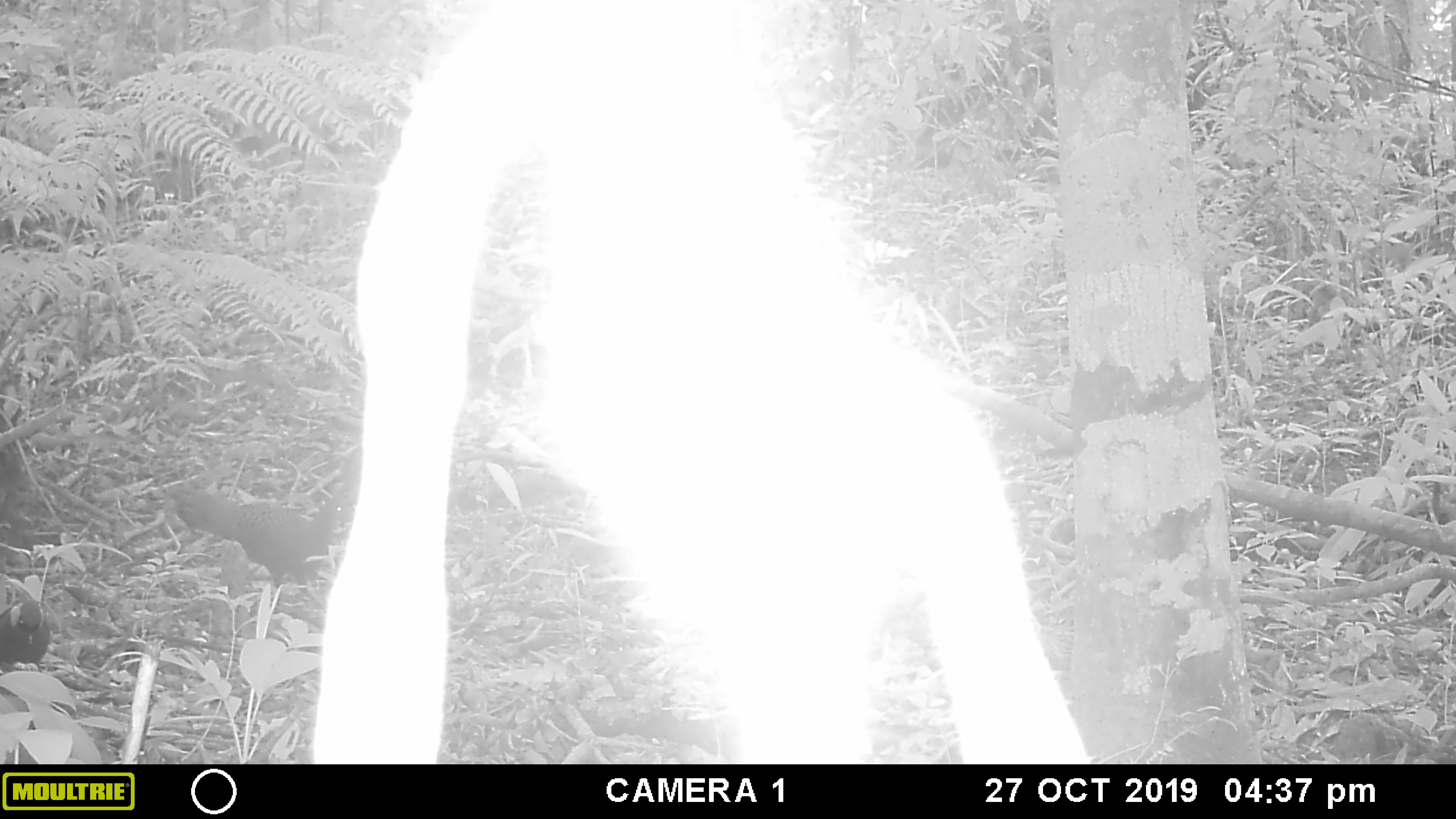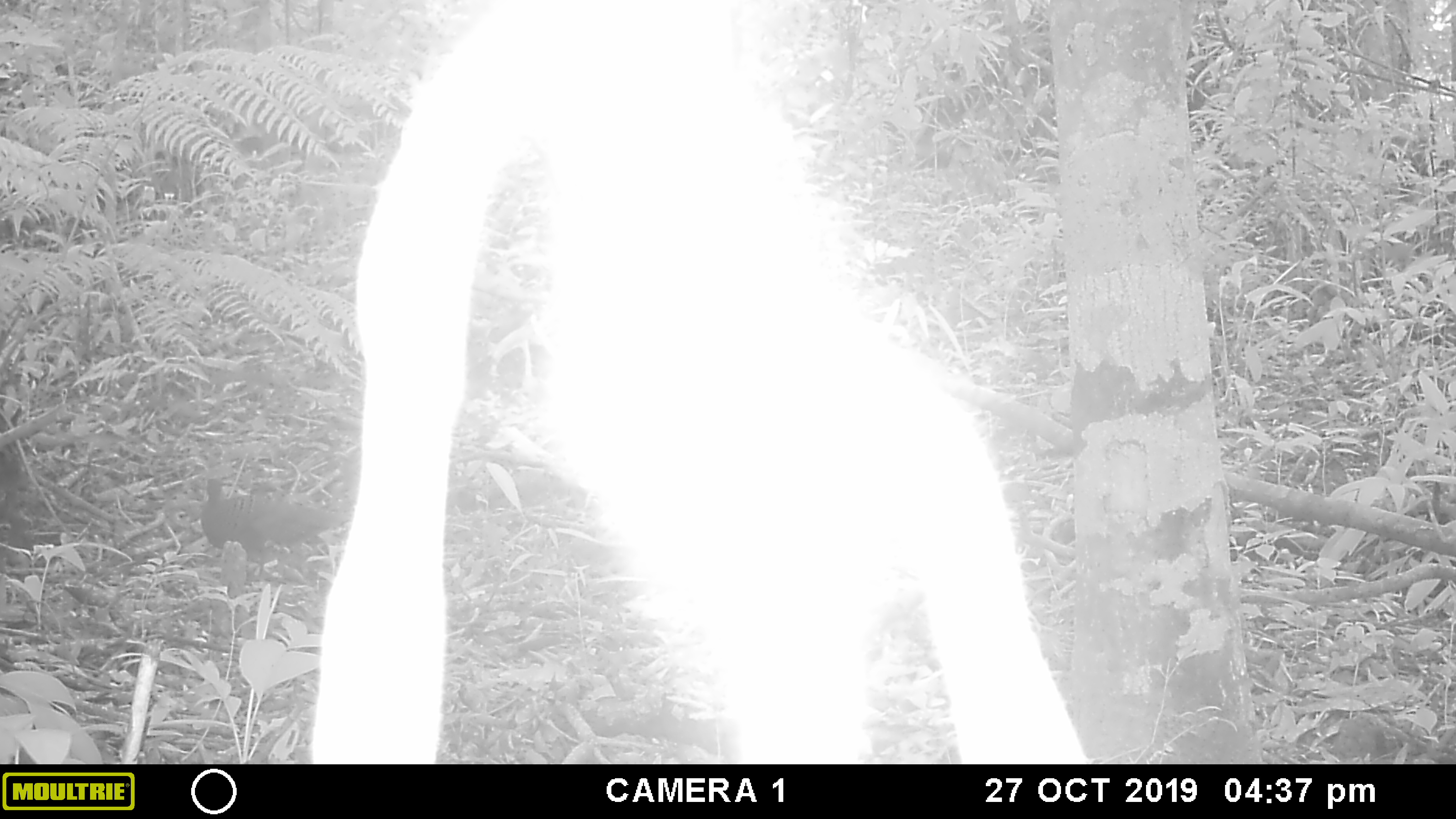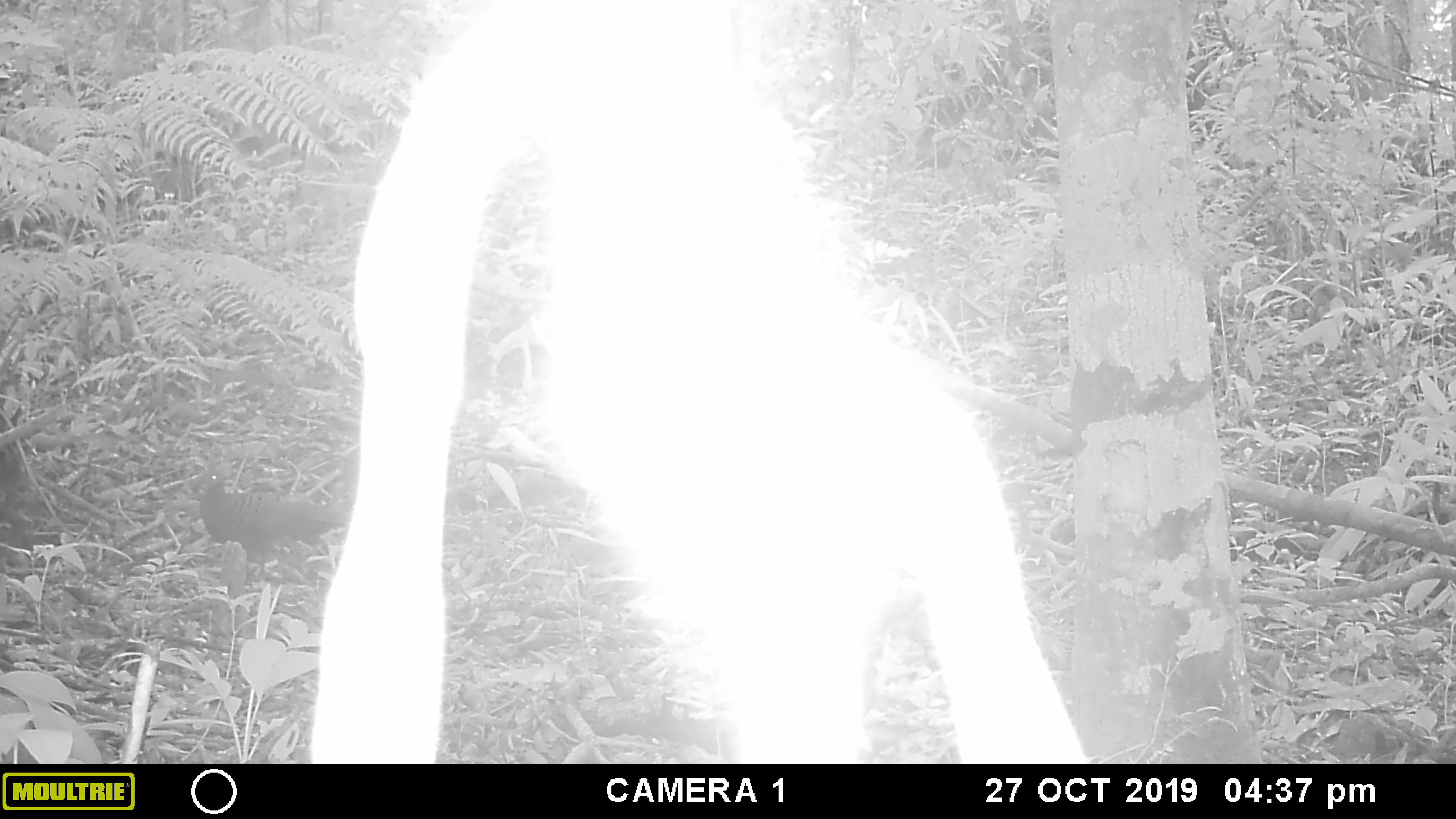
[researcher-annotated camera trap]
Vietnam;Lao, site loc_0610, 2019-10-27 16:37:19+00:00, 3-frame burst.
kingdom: Animalia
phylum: Chordata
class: Aves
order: Galliformes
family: Phasianidae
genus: Polyplectron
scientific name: Polyplectron bicalcaratum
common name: gray peacock-pheasant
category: grey peacock pheasant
Grey peacock pheasant (gray peacock-pheasant) (Polyplectron bicalcaratum). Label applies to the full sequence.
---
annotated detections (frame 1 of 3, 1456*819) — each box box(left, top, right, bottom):
grey peacock pheasant: box(171, 486, 353, 613); box(0, 600, 50, 675)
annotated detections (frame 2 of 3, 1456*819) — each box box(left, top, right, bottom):
grey peacock pheasant: box(201, 479, 350, 586)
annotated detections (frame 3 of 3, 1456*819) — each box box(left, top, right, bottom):
grey peacock pheasant: box(197, 467, 349, 586)